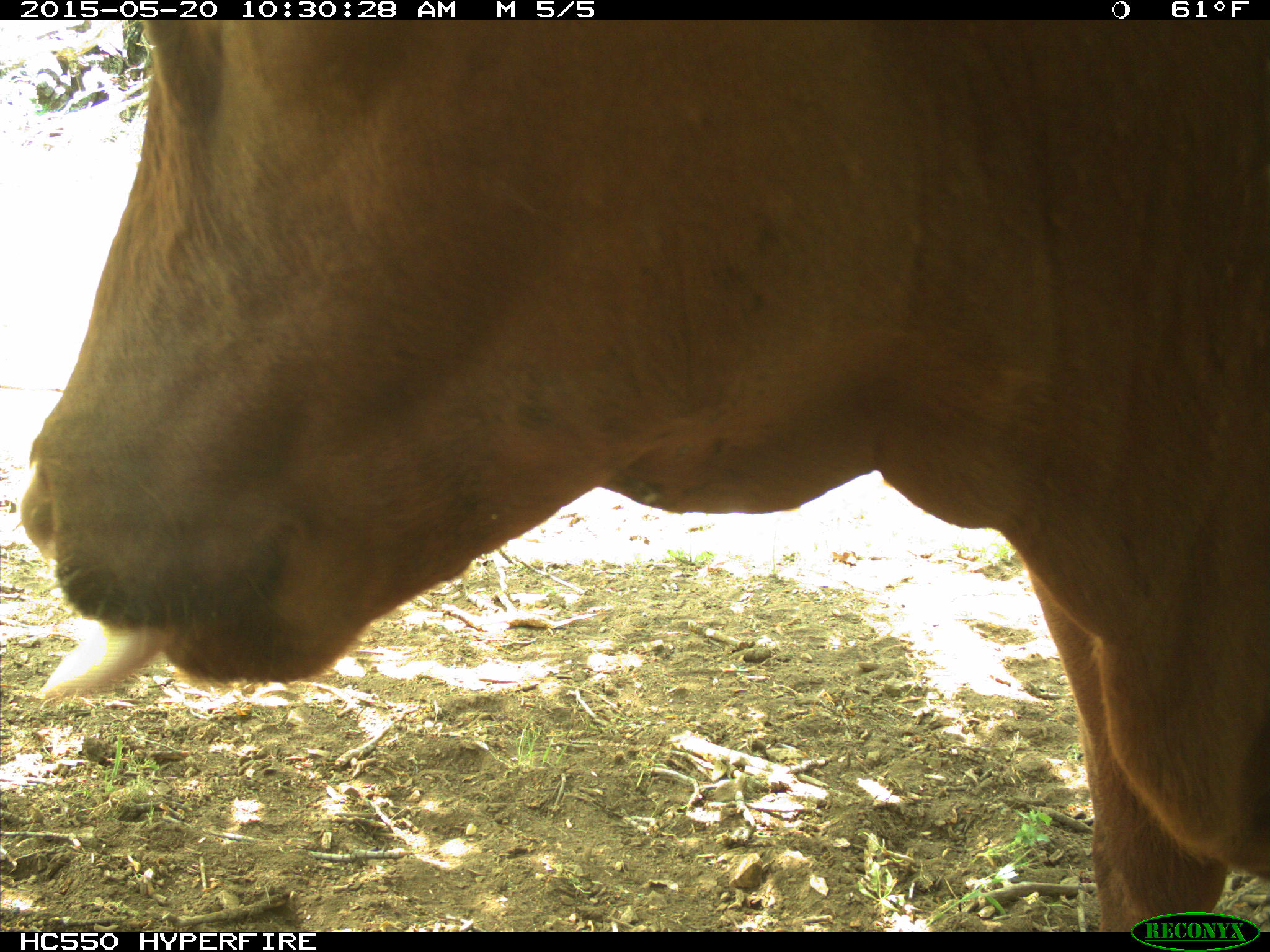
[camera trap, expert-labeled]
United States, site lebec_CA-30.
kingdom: Animalia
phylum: Chordata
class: Mammalia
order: Artiodactyla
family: Bovidae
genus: Bos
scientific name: Bos taurus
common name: domestic cow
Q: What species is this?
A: Bos taurus (domestic cow).